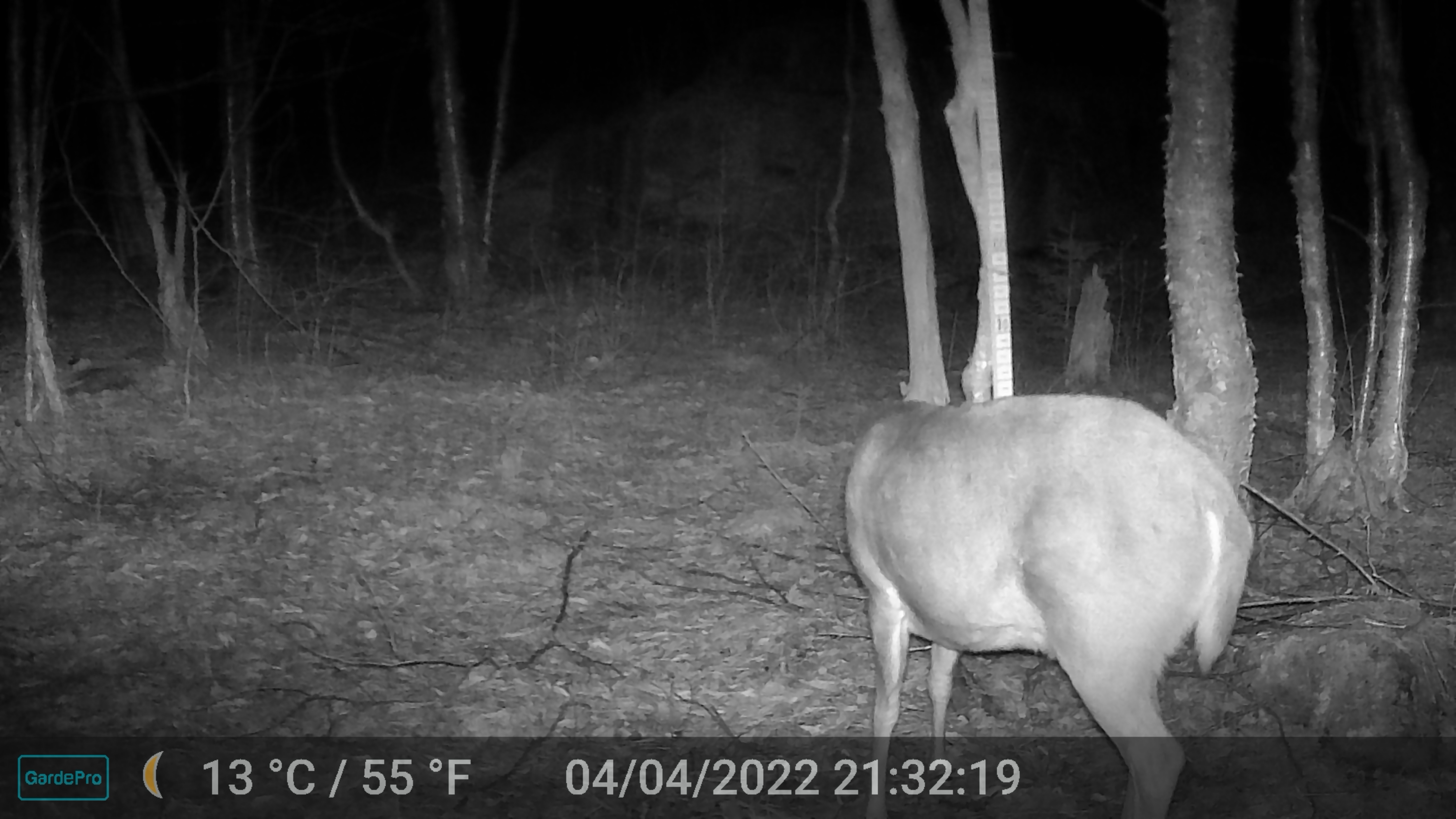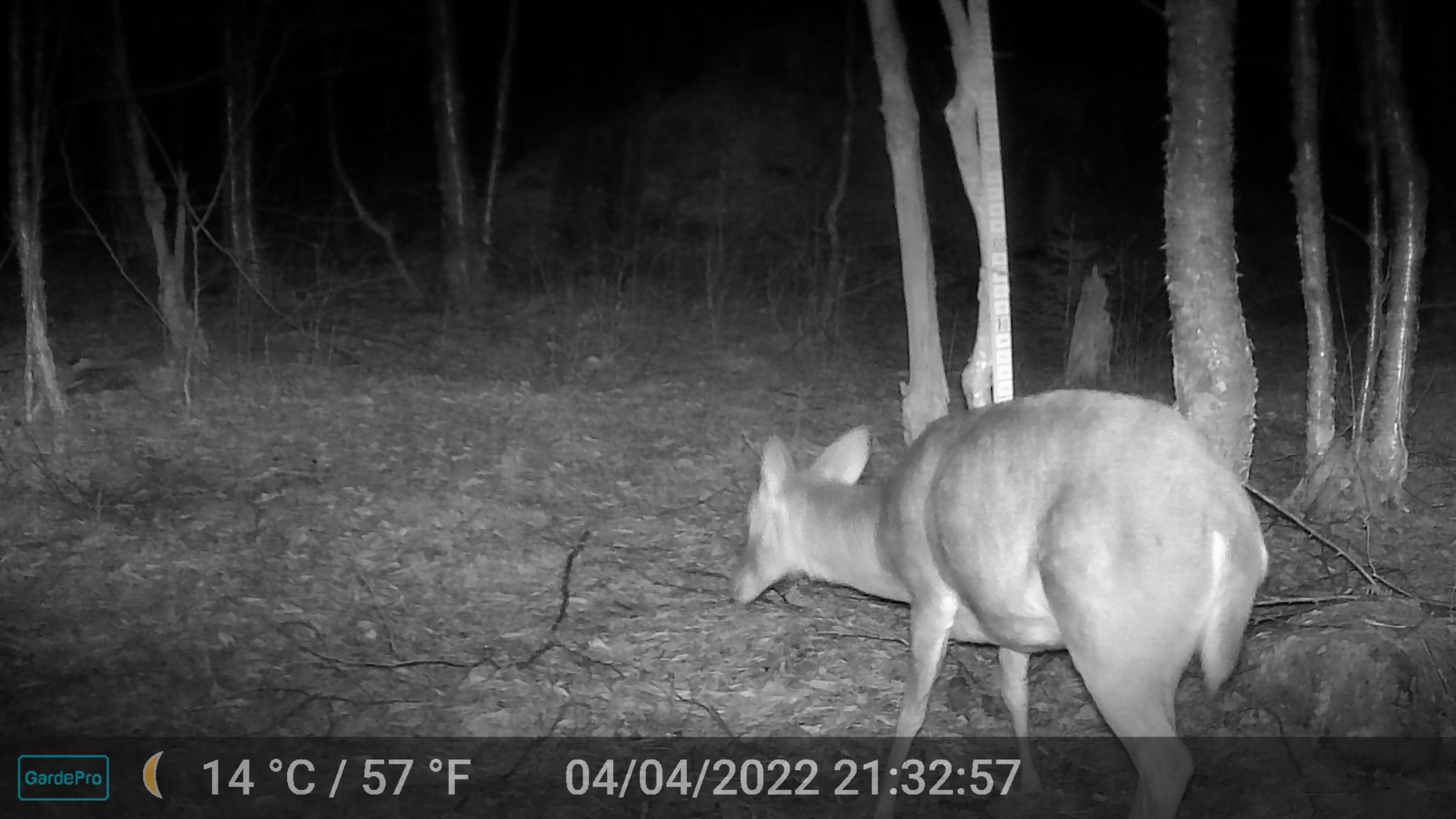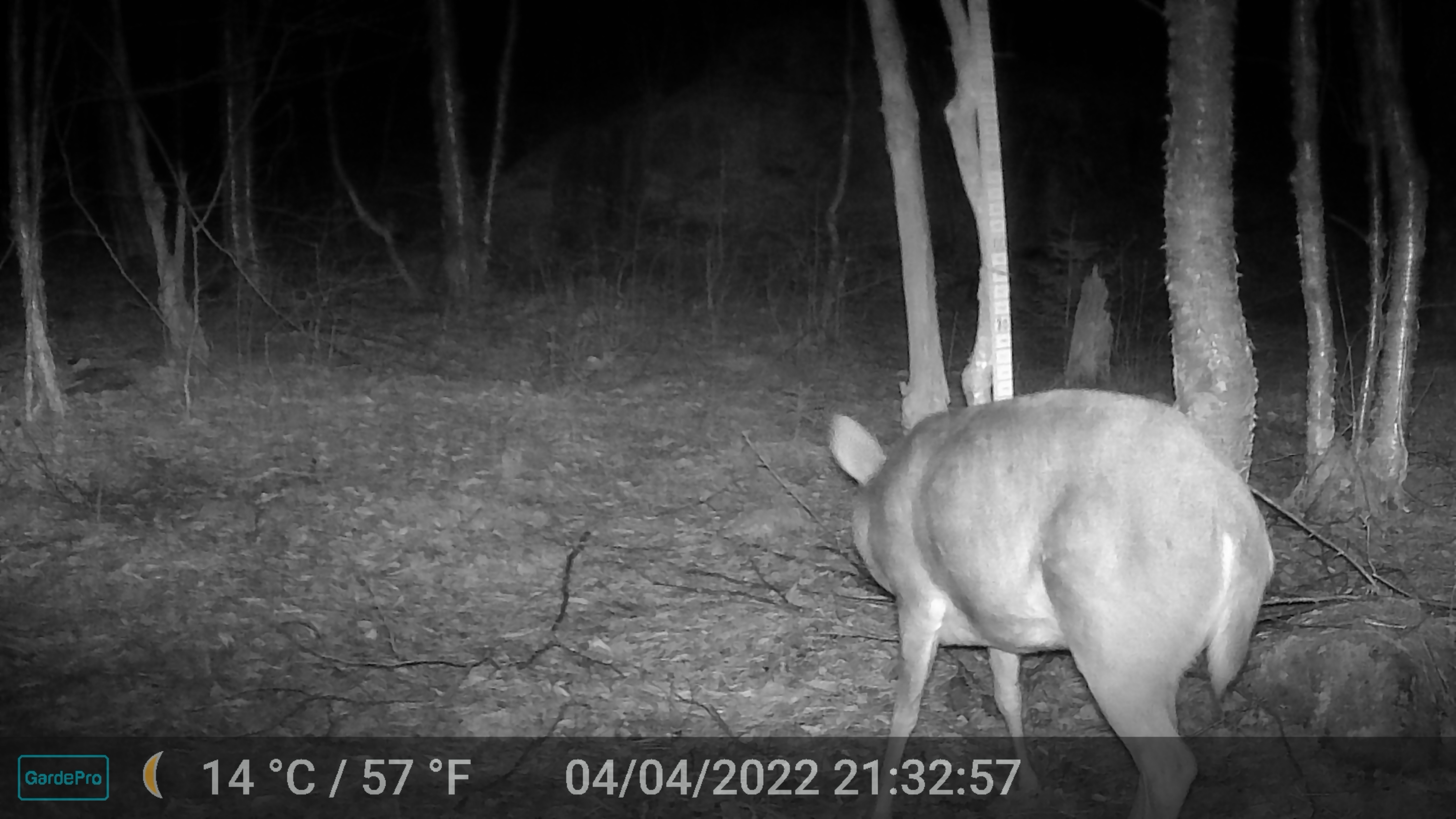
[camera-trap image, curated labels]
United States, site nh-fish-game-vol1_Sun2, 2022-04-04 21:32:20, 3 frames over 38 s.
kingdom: Animalia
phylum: Chordata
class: Mammalia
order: Artiodactyla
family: Cervidae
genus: Odocoileus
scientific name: Odocoileus virginianus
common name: white-tailed deer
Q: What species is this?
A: White-tailed deer (Odocoileus virginianus).